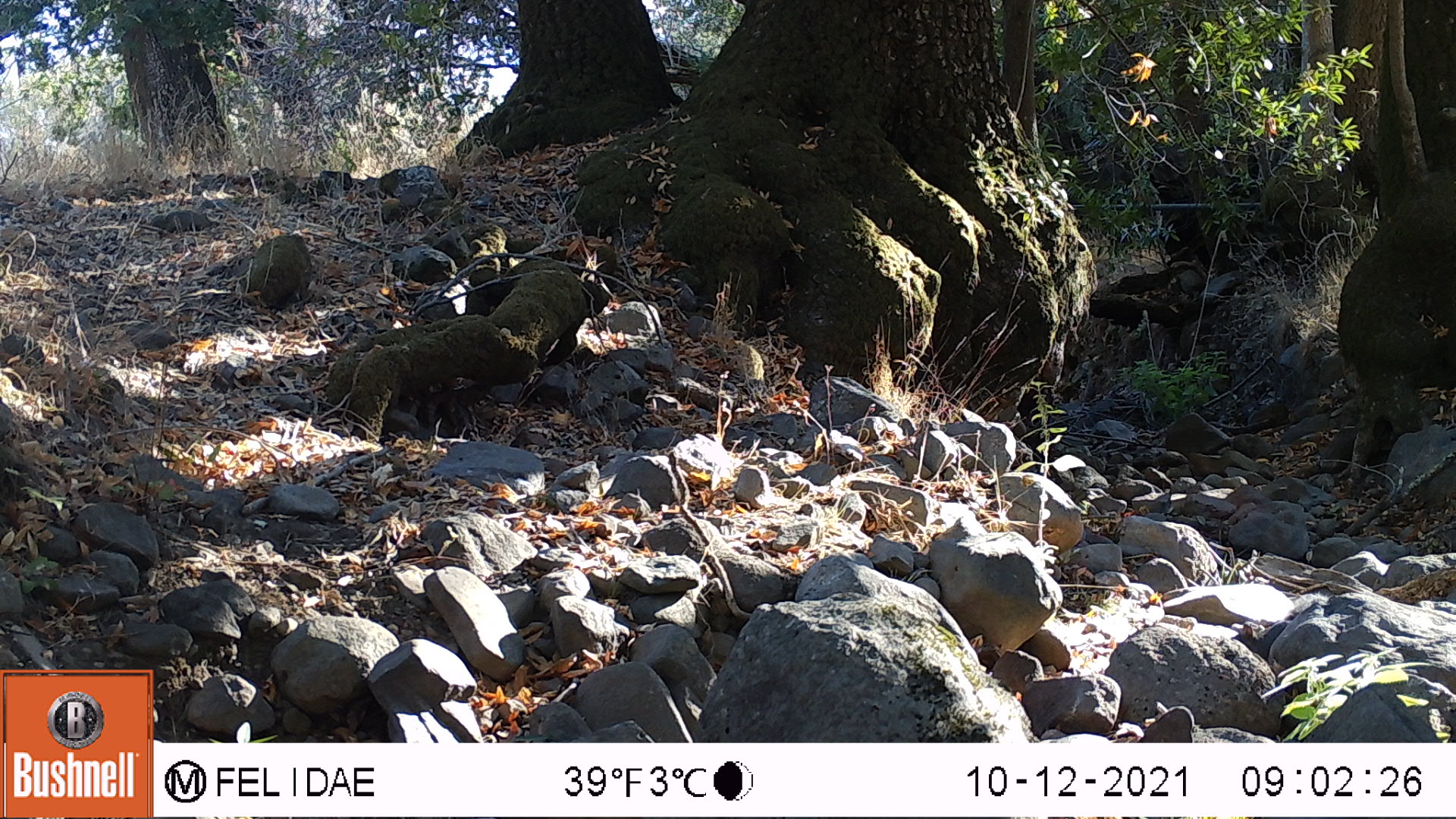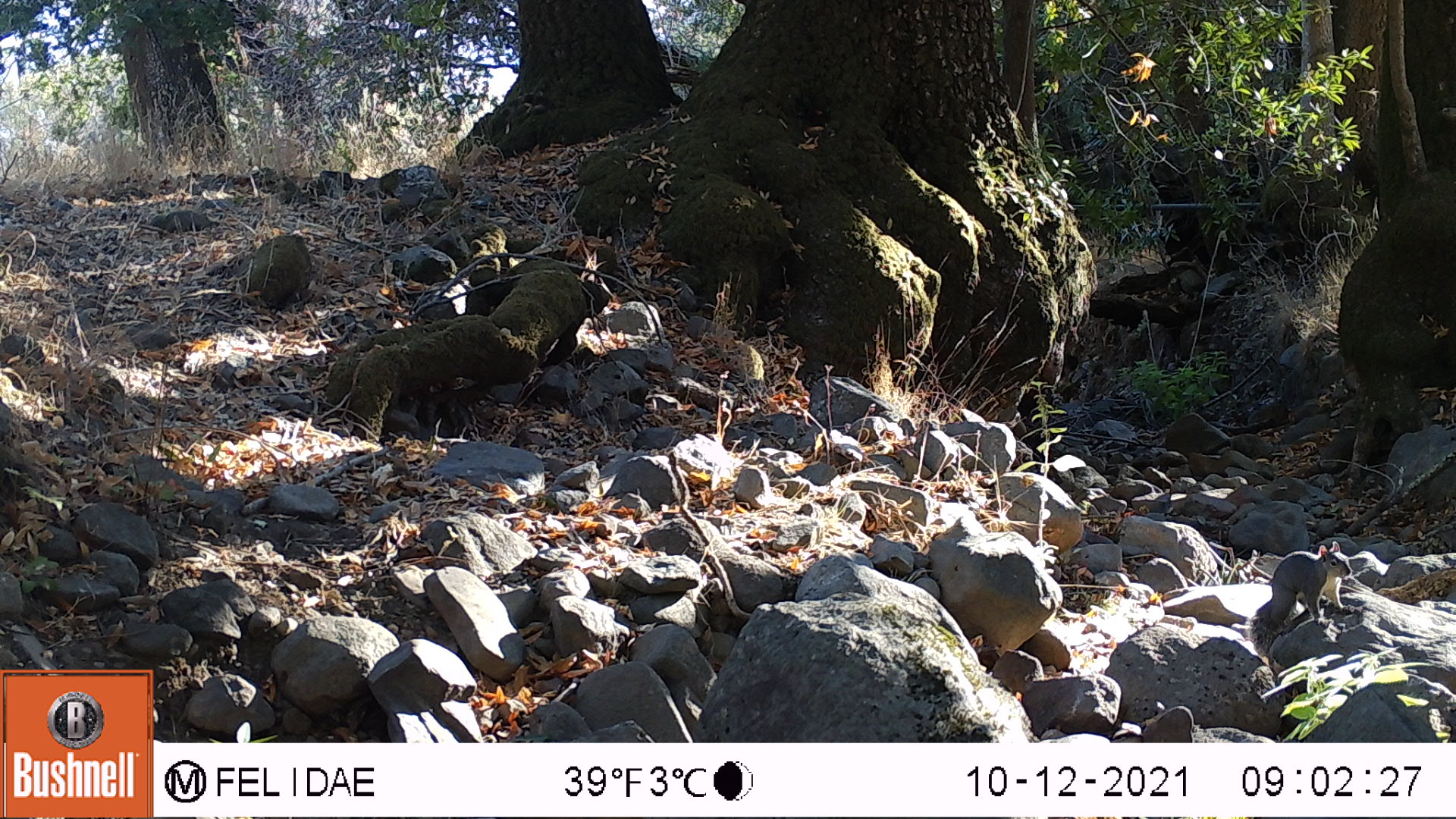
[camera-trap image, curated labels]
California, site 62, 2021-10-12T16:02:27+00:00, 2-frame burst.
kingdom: Animalia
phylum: Chordata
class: Mammalia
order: Rodentia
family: Sciuridae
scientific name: Sciuridae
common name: squirrel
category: unknown squirrel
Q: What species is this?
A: Unknown squirrel (squirrel) (Sciuridae).